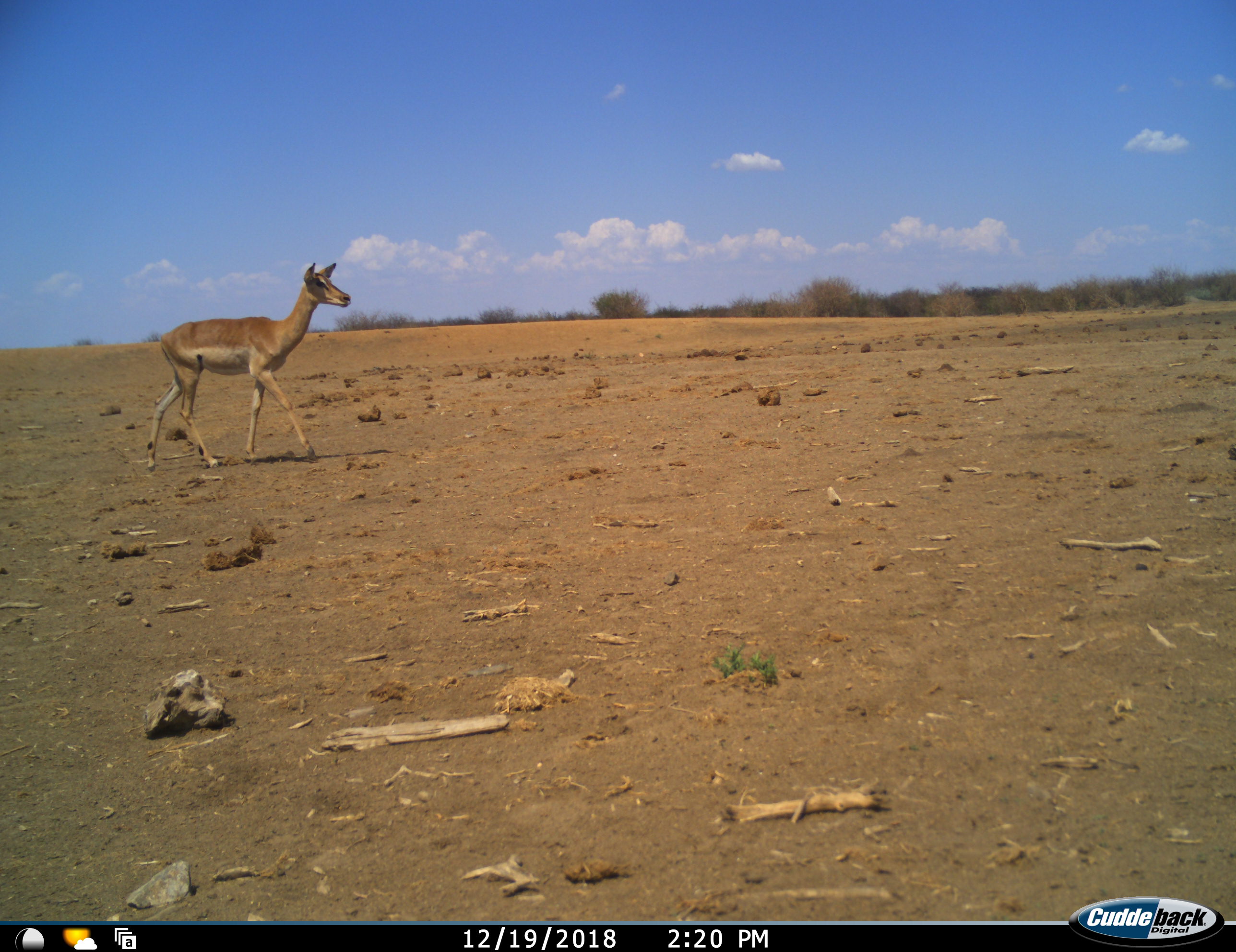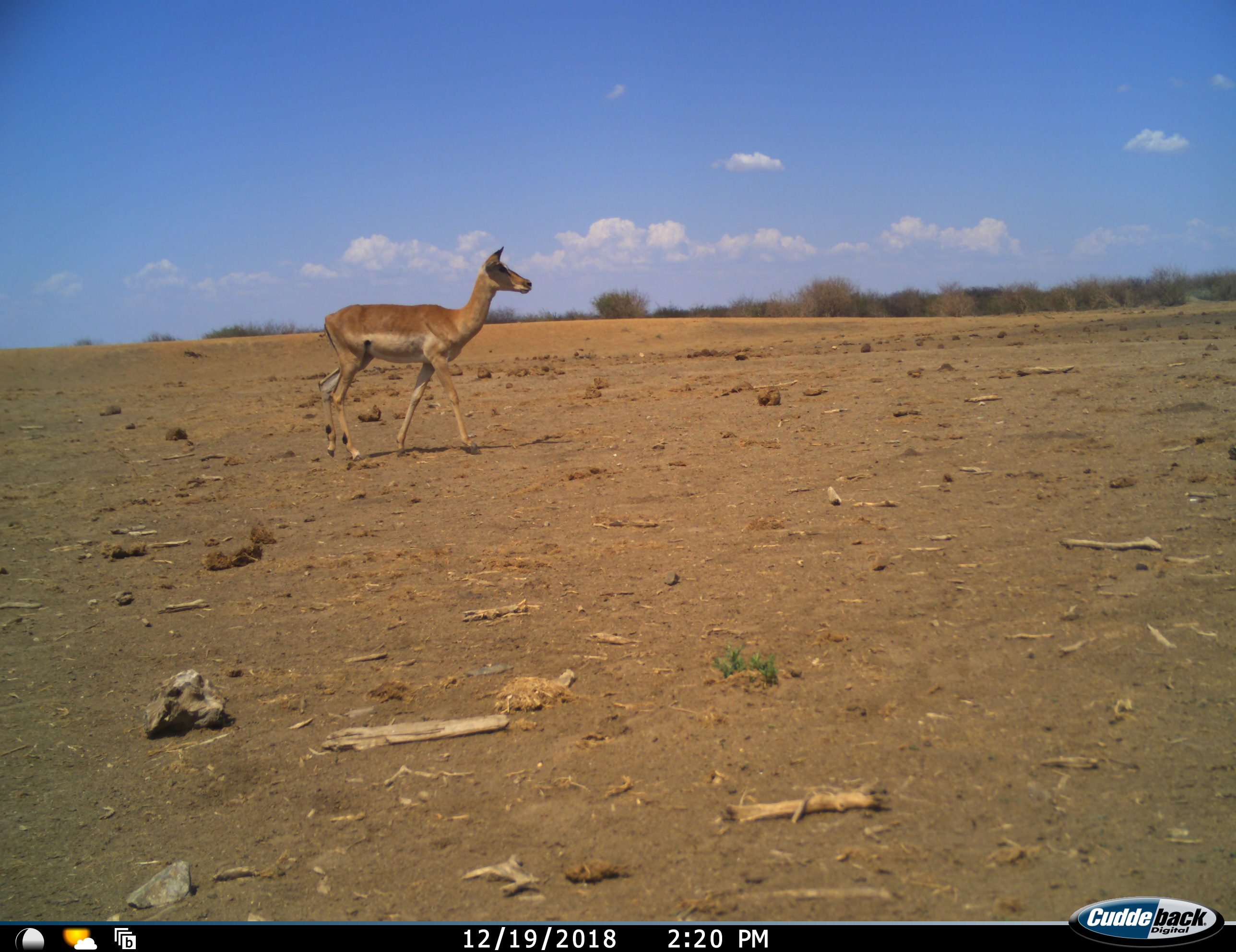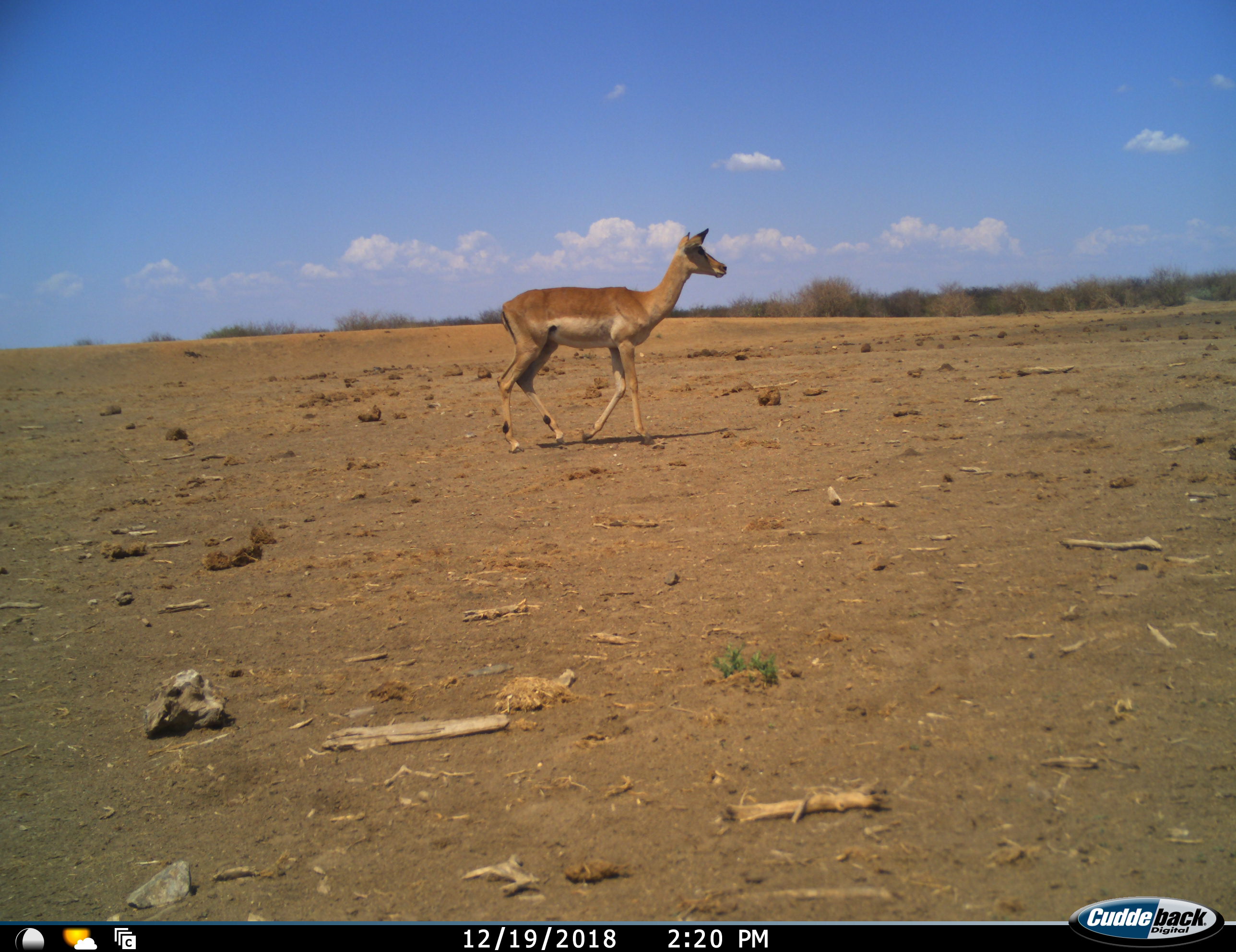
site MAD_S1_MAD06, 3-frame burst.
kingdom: Animalia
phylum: Chordata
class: Mammalia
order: Artiodactyla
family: Bovidae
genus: Aepyceros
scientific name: Aepyceros melampus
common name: impala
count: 1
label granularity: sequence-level